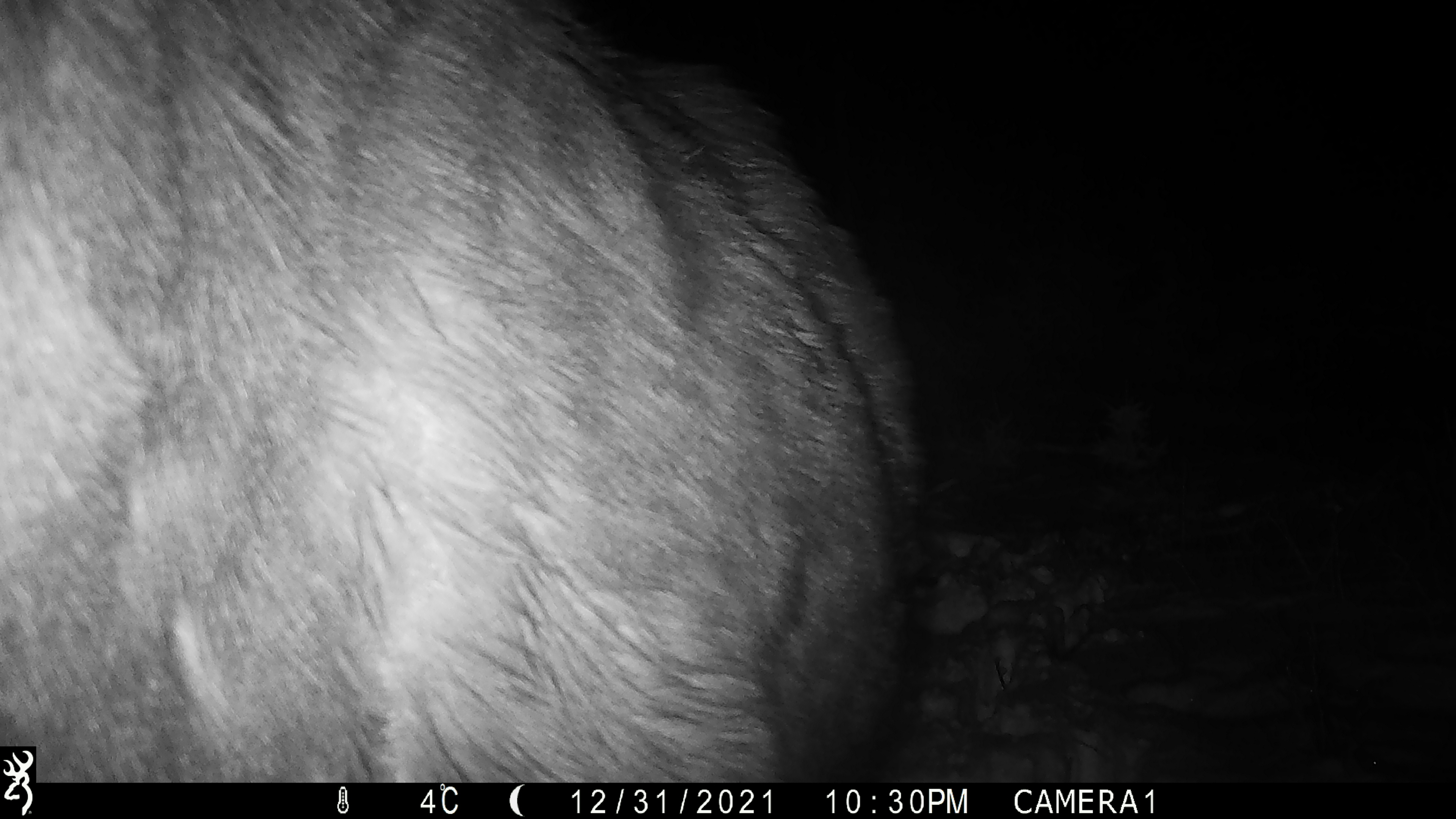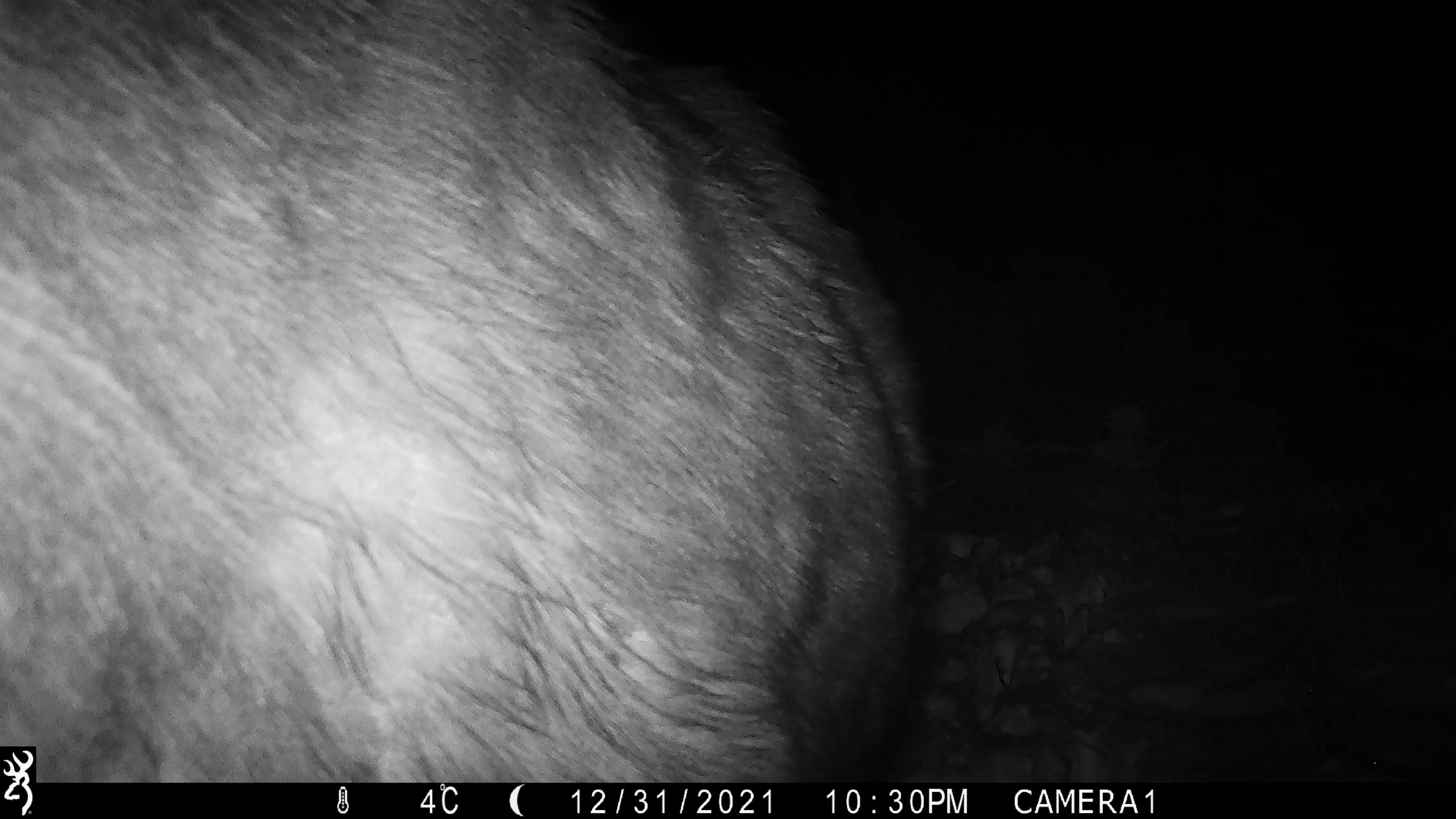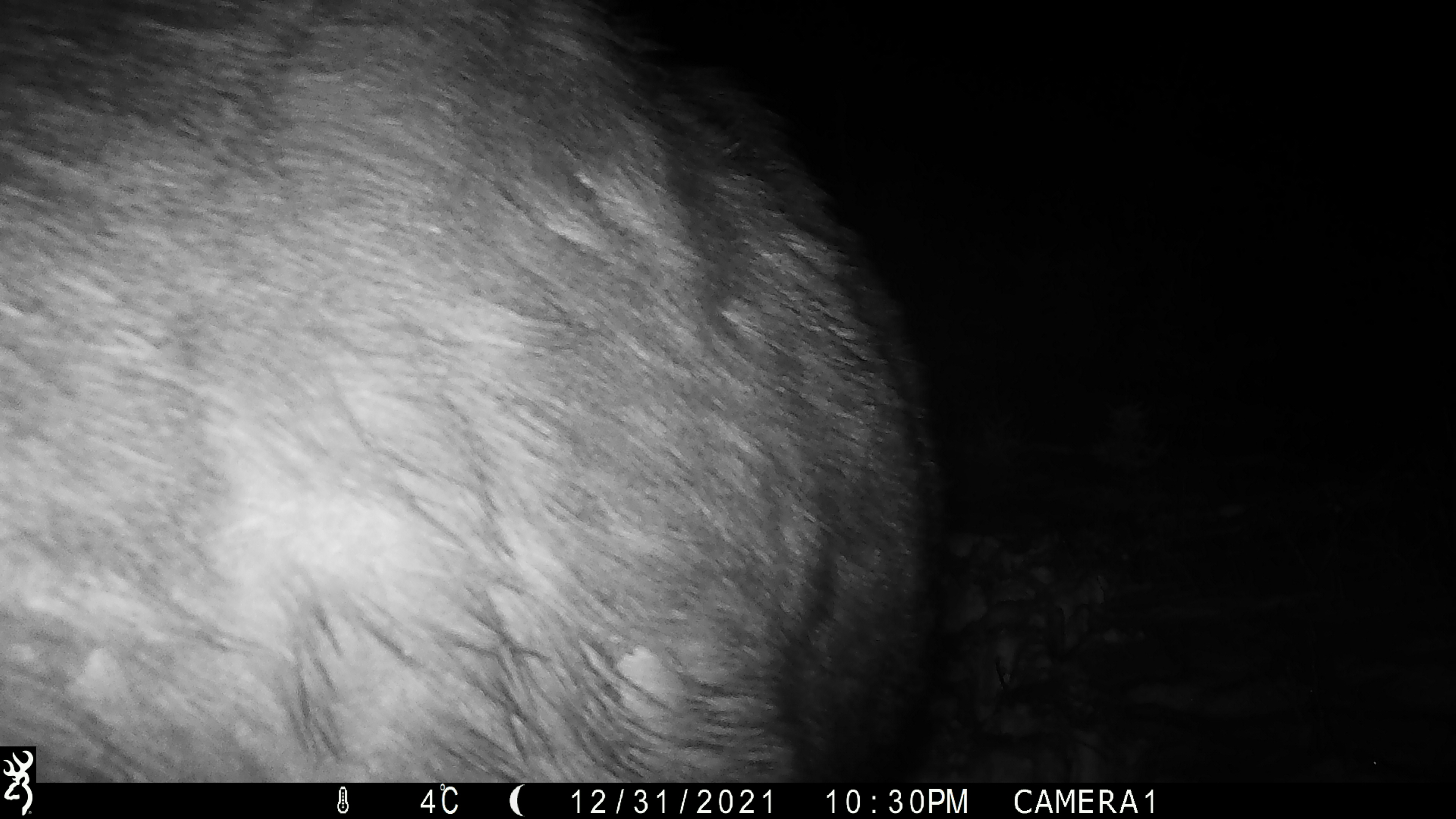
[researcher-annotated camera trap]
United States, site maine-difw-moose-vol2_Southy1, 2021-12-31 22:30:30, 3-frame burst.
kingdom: Animalia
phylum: Chordata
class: Mammalia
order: Artiodactyla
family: Cervidae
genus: Alces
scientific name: Alces alces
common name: moose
Moose (Alces alces).